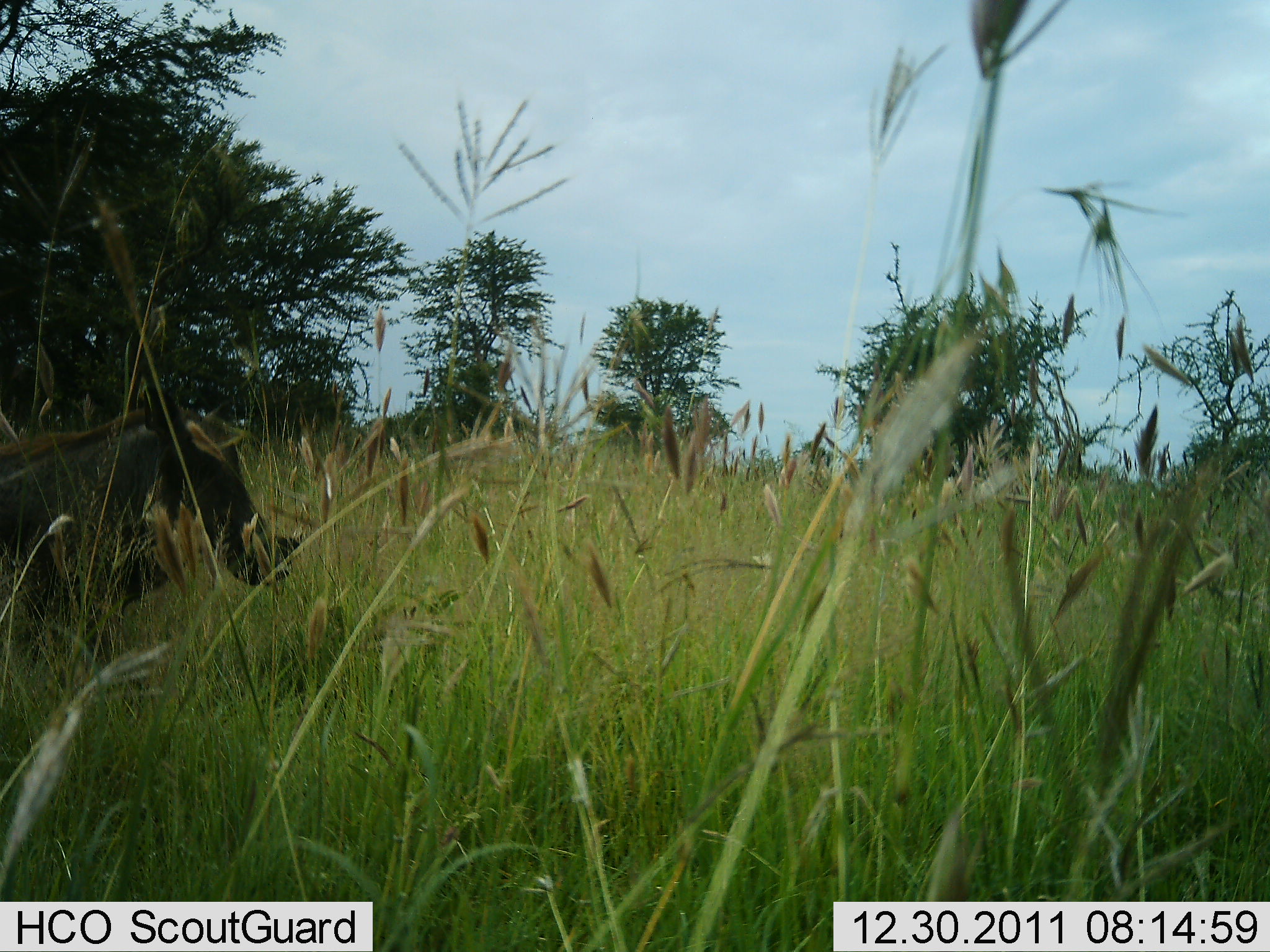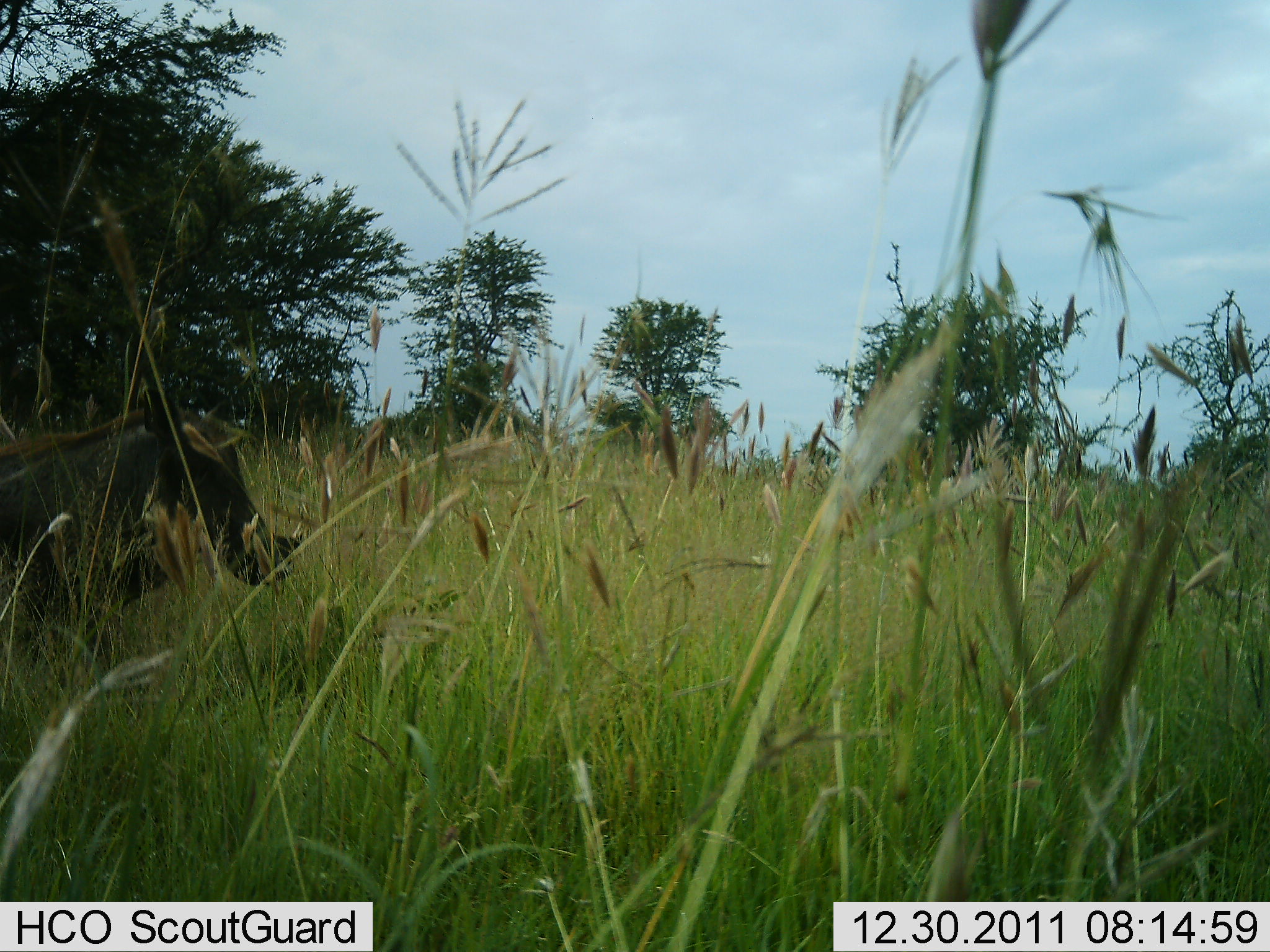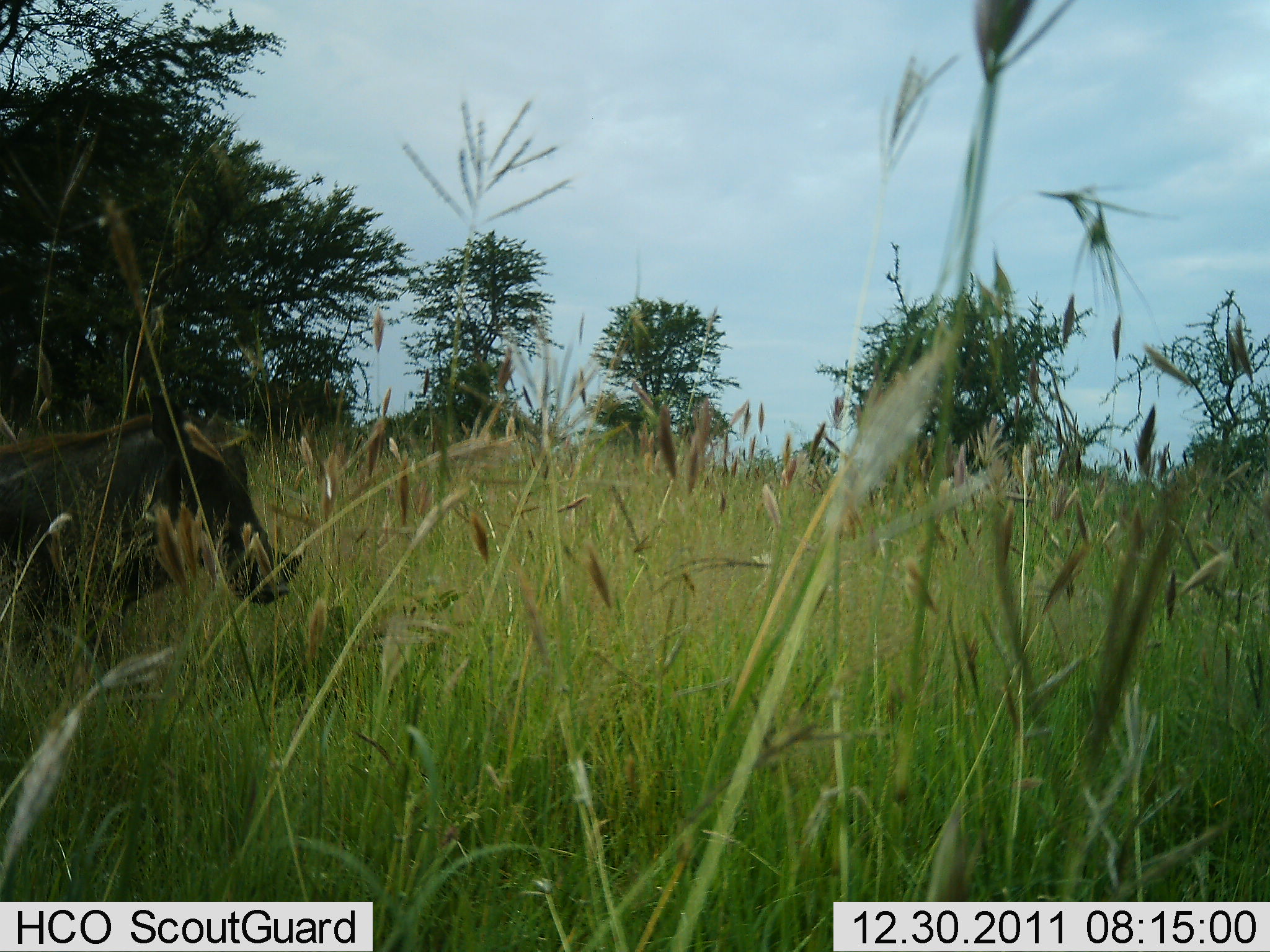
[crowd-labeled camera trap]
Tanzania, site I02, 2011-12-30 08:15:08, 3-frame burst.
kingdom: Animalia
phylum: Chordata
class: Mammalia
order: Artiodactyla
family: Suidae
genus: Phacochoerus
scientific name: Phacochoerus africanus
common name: warthog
Warthog (Phacochoerus africanus), count 1. Behavior (volunteer vote fractions): standing 82%, resting 0%, moving 18%, interacting 0%. Young present (vote fraction): 0%. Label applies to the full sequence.